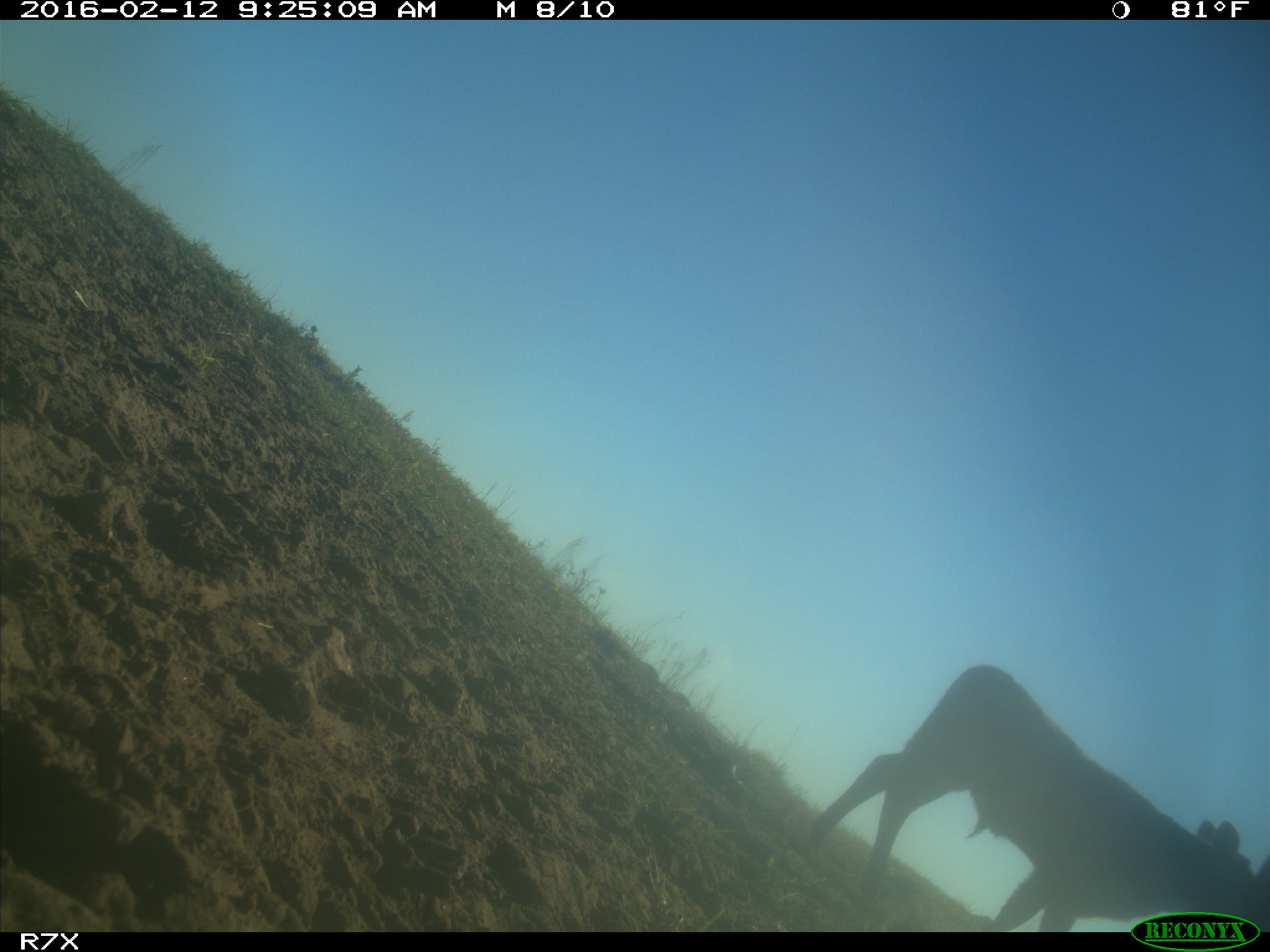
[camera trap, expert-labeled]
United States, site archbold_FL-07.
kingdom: Animalia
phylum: Chordata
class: Mammalia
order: Artiodactyla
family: Bovidae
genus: Bos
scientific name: Bos taurus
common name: domestic cow